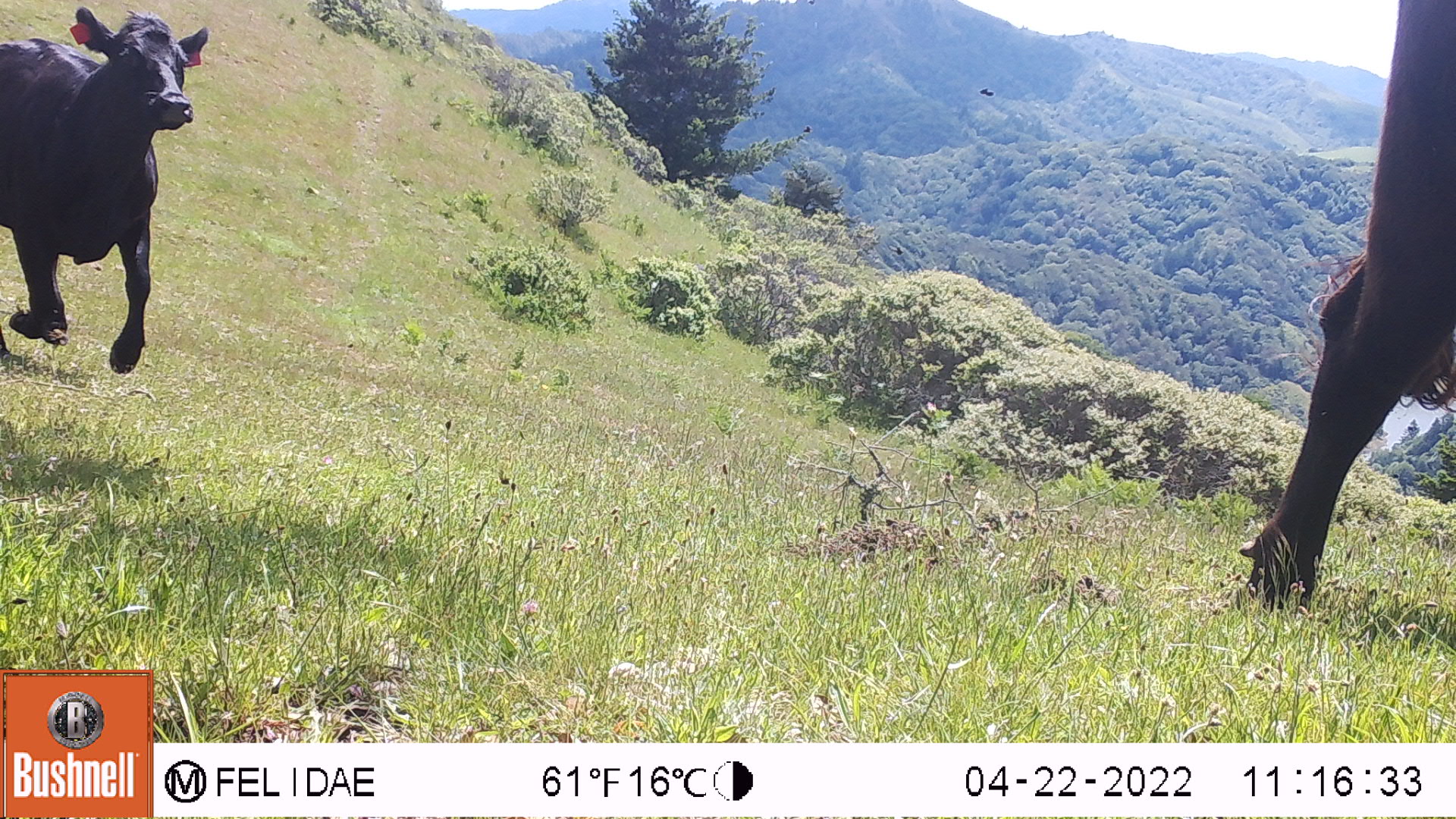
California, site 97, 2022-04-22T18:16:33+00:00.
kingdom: Animalia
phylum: Chordata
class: Mammalia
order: Artiodactyla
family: Bovidae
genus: Bos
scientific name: Bos taurus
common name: domestic cattle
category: cattle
Cattle (domestic cattle) (Bos taurus).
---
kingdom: Animalia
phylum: Chordata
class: Aves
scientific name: Aves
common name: bird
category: unknown bird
Unknown bird (bird) (Aves).